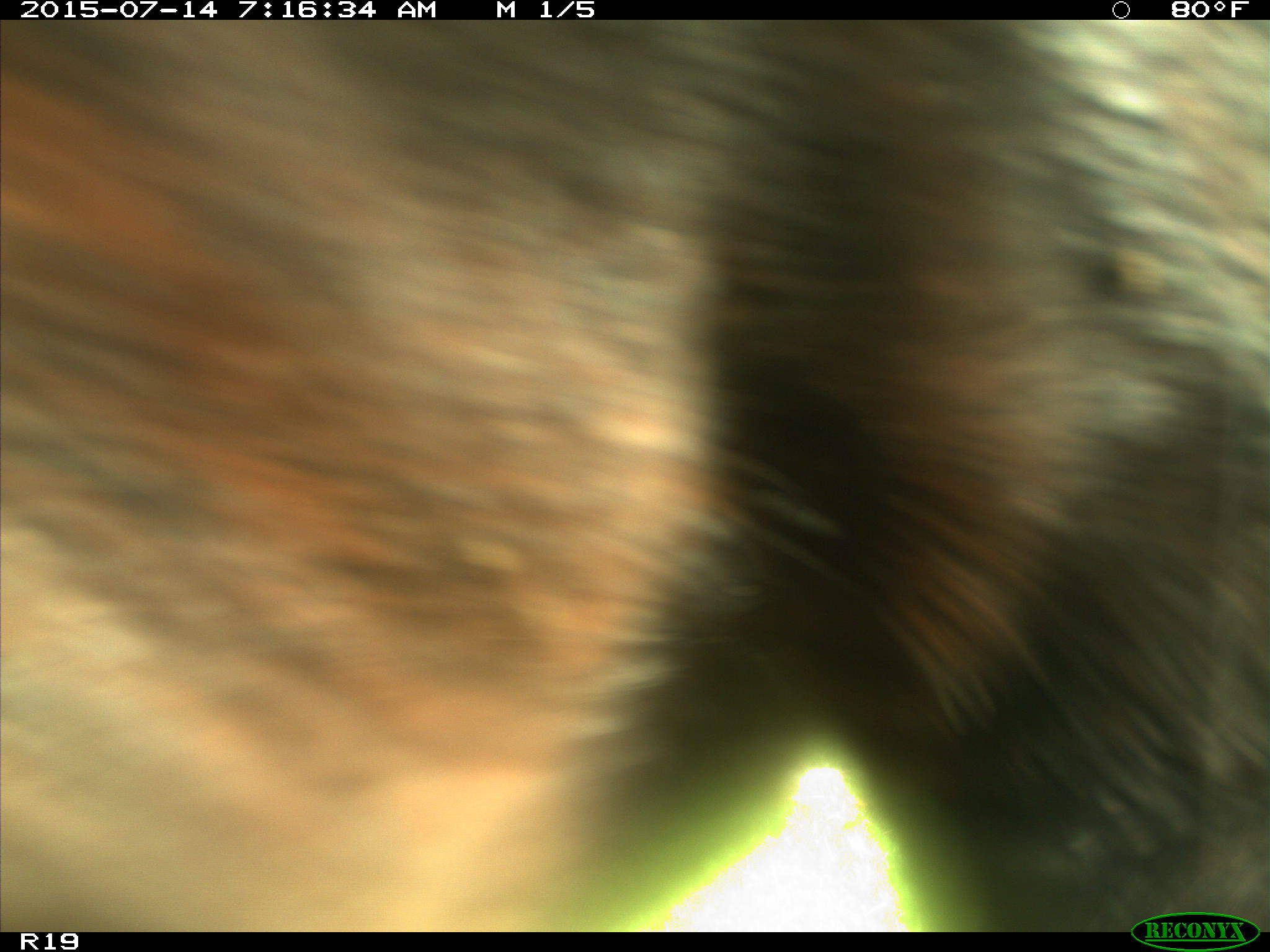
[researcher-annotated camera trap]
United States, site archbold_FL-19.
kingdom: Animalia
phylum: Chordata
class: Mammalia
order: Artiodactyla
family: Bovidae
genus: Bos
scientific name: Bos taurus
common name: domestic cow